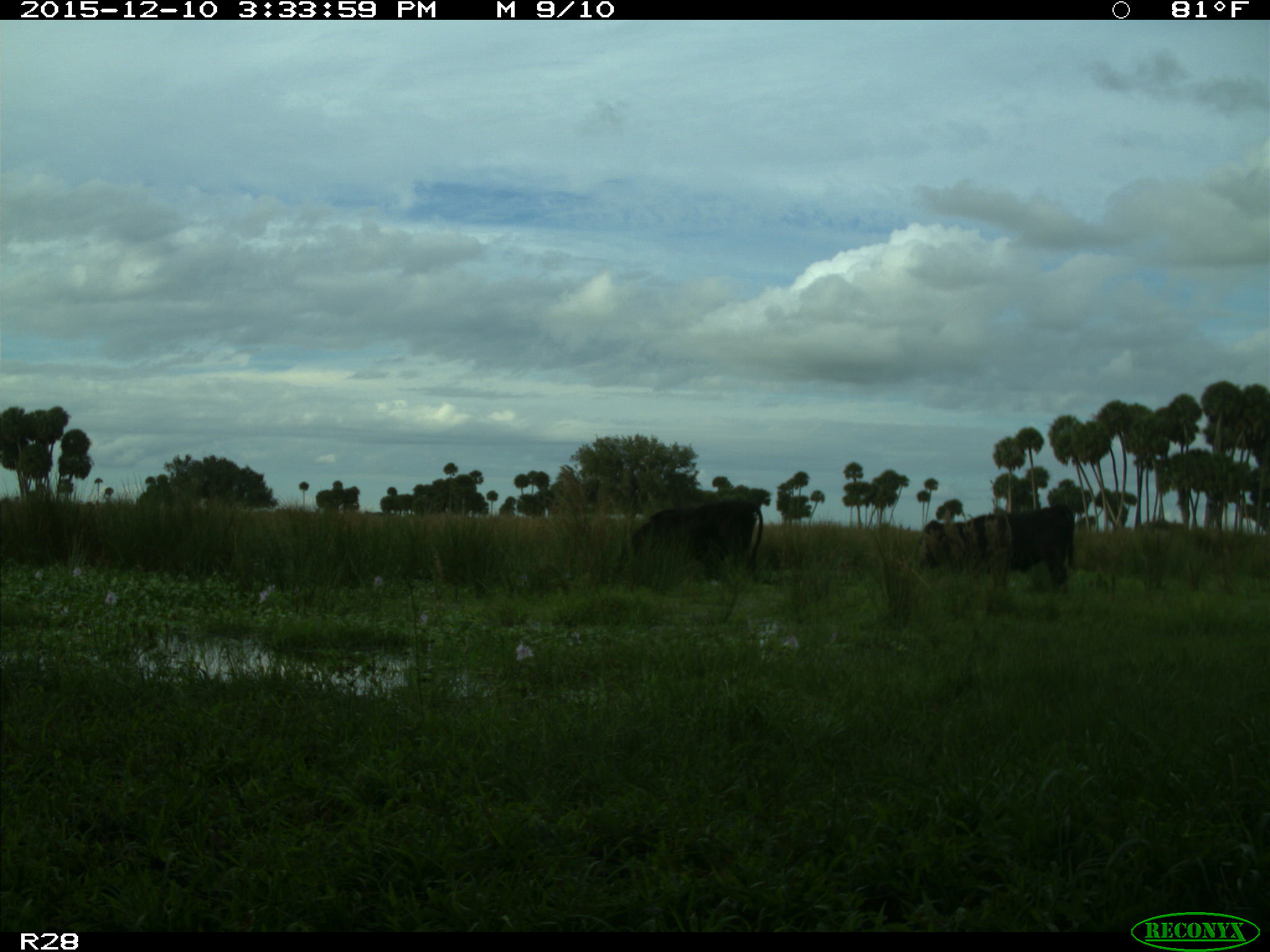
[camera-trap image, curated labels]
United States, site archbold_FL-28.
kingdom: Animalia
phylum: Chordata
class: Mammalia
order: Artiodactyla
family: Bovidae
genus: Bos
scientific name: Bos taurus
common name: domestic cow